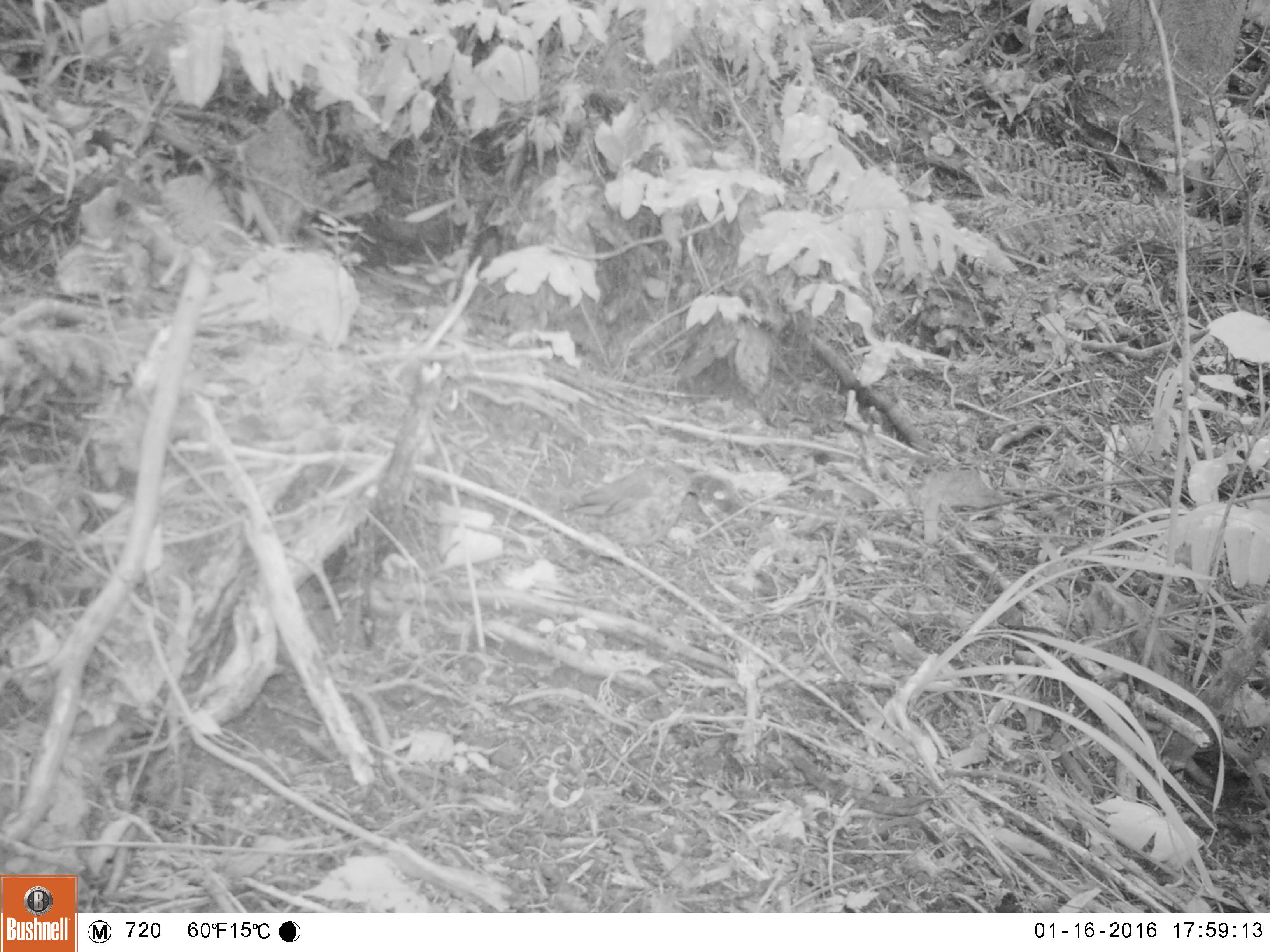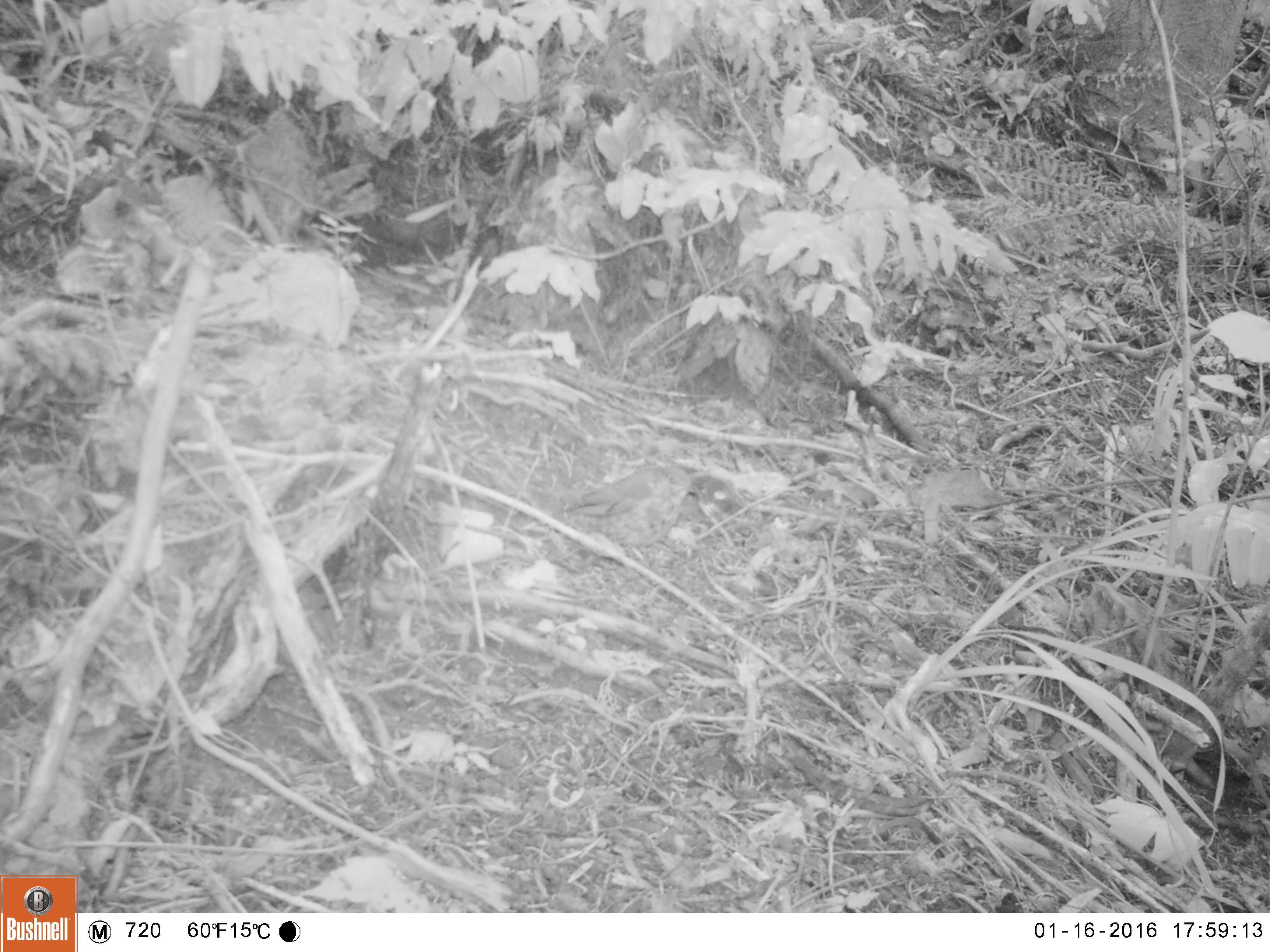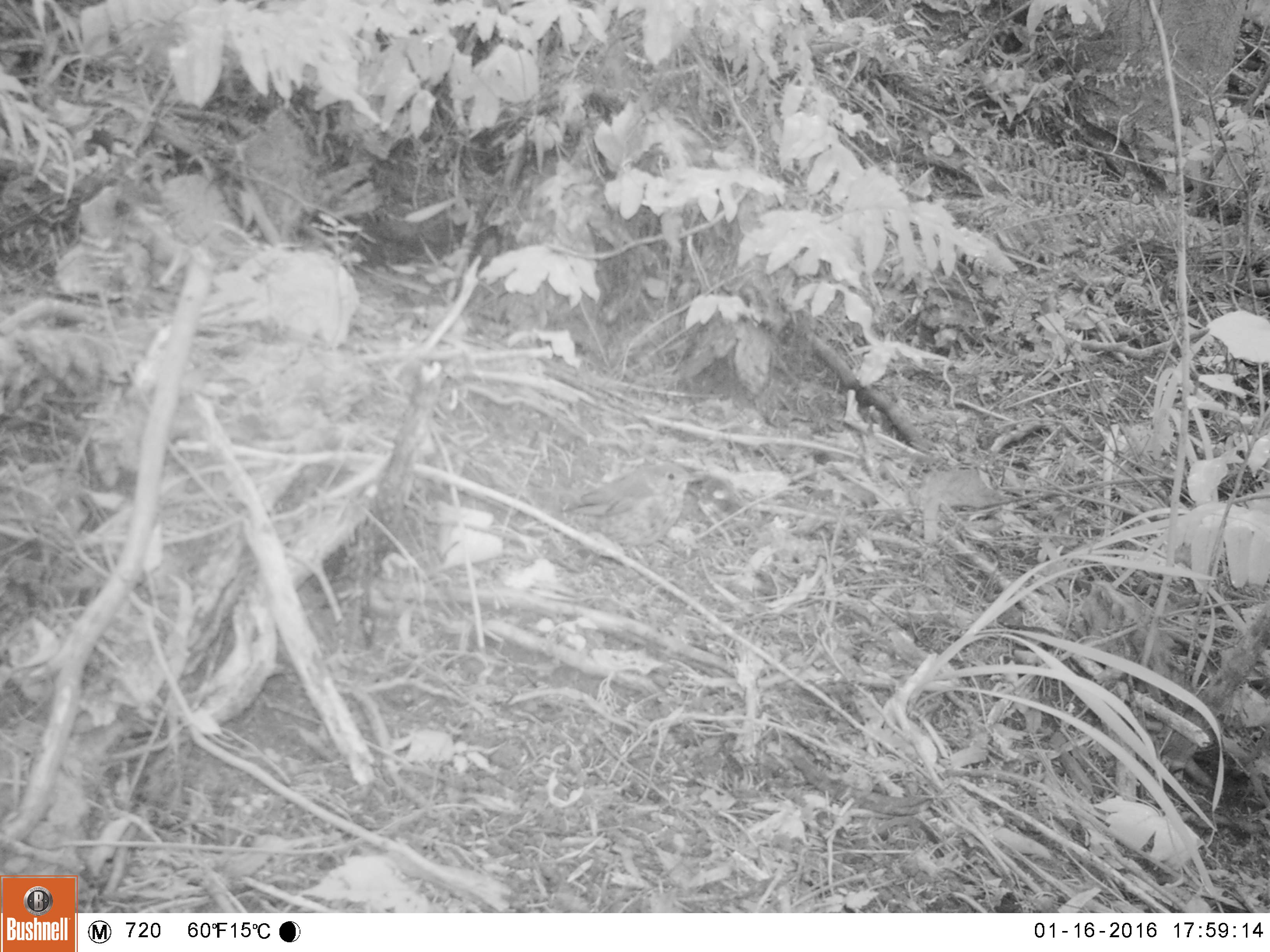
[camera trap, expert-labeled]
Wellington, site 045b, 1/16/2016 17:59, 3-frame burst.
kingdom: Animalia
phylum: Chordata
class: Aves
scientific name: Aves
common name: bird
Bird (Aves).